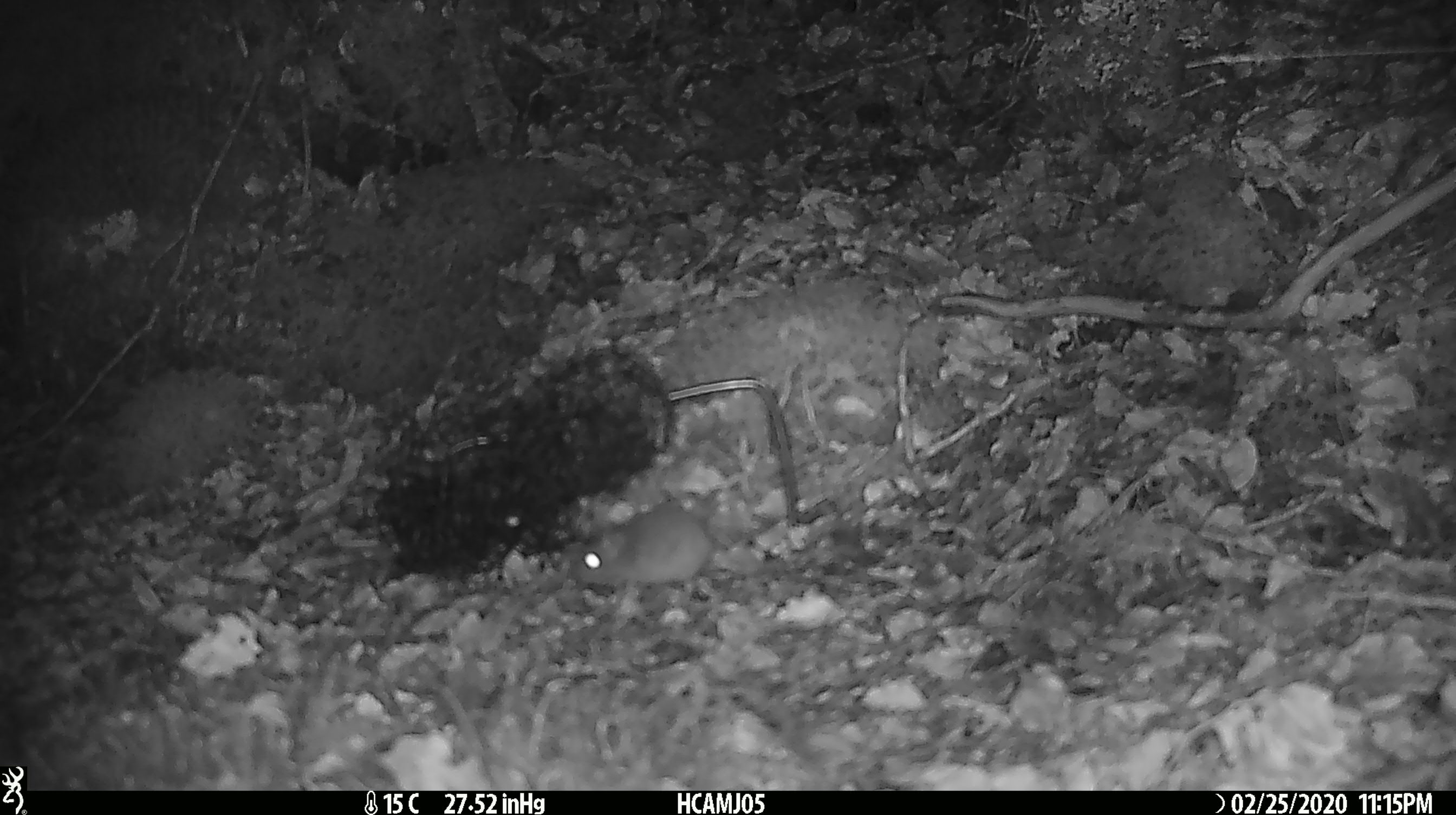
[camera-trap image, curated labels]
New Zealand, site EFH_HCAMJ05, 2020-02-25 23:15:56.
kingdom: Animalia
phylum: Chordata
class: Mammalia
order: Rodentia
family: Muridae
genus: Mus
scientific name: Mus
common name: mouse